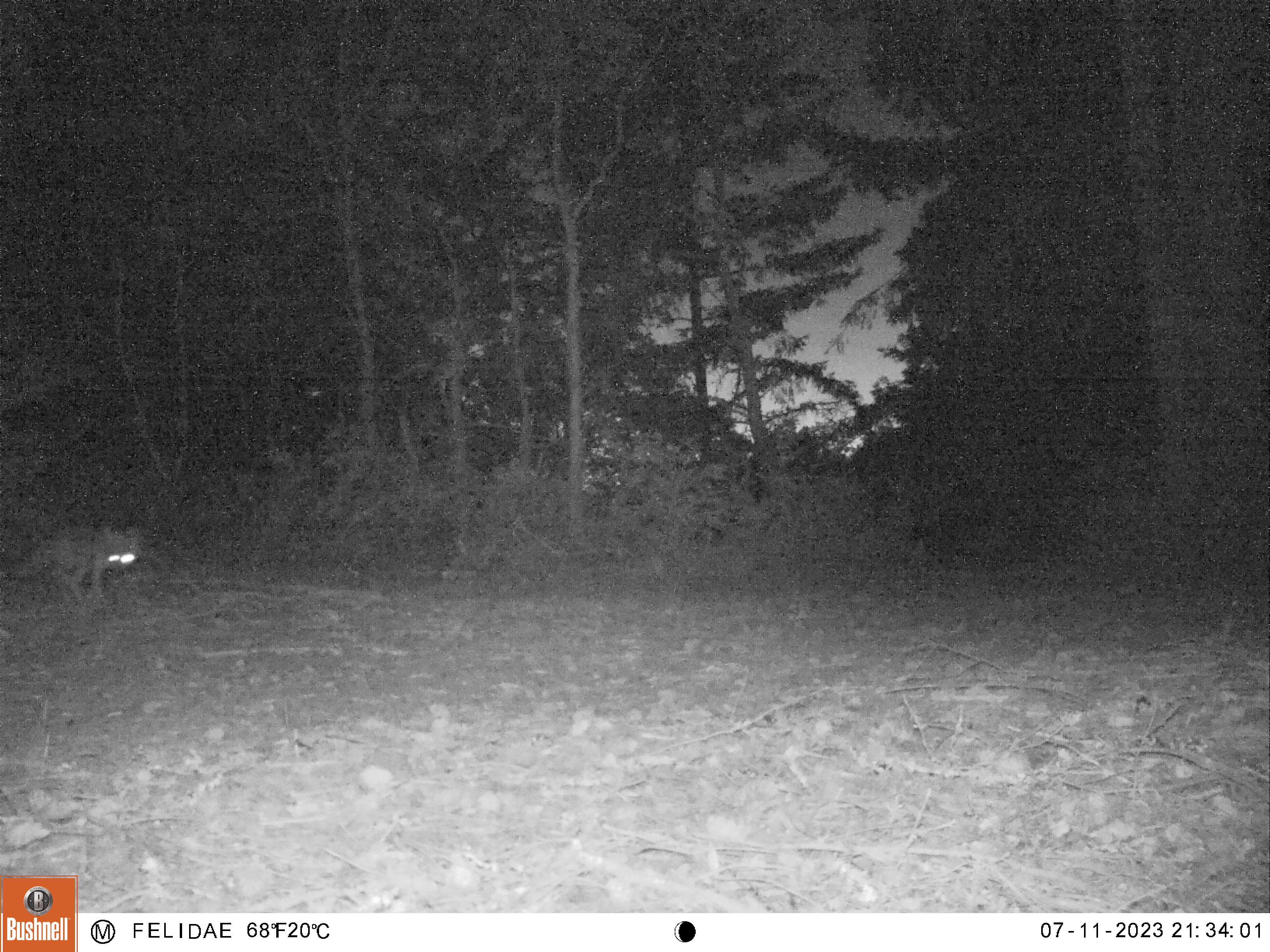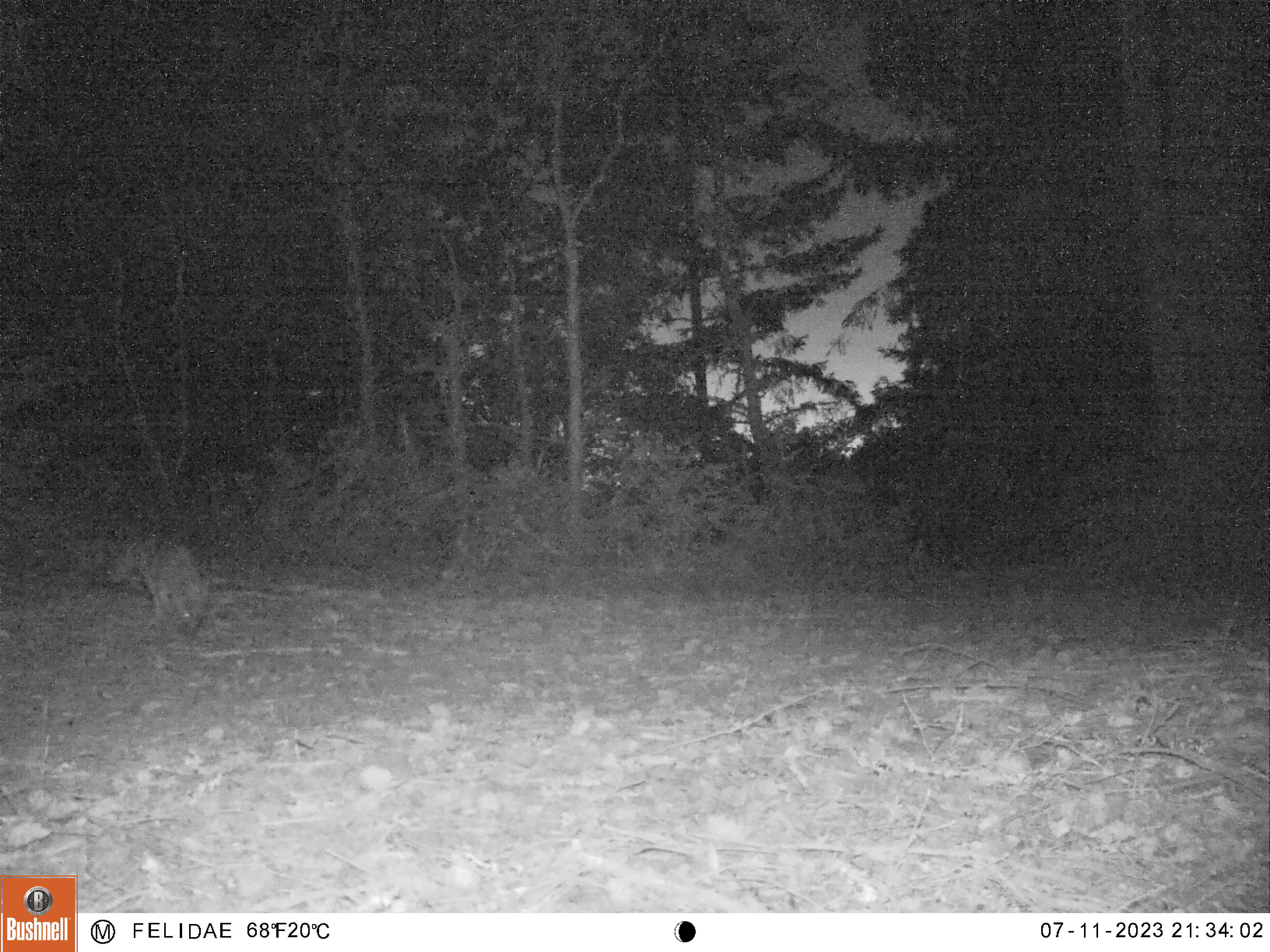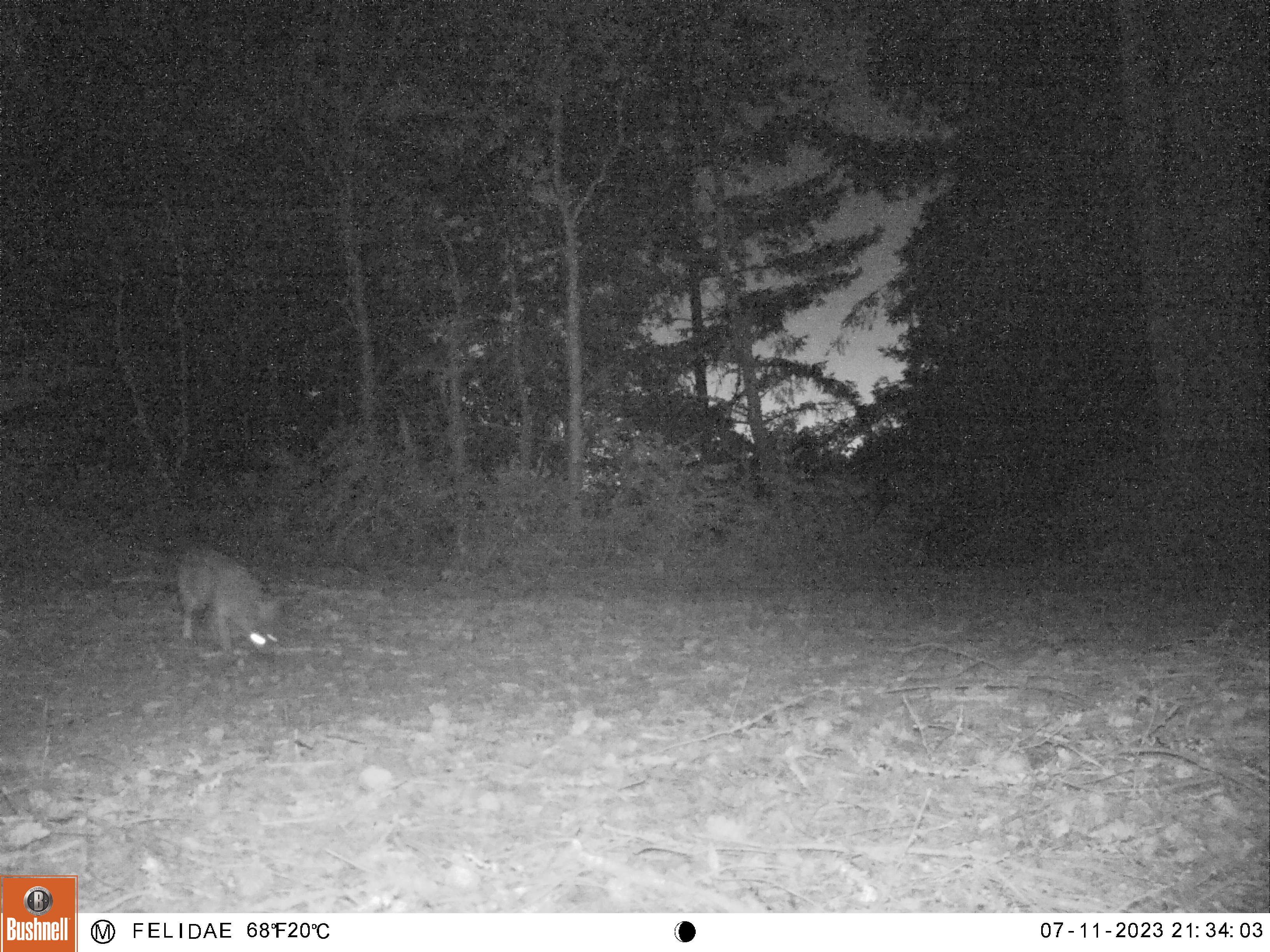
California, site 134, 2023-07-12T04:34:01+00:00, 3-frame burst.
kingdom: Animalia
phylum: Chordata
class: Mammalia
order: Carnivora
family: Canidae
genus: Urocyon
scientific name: Urocyon cinereoargenteus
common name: gray fox